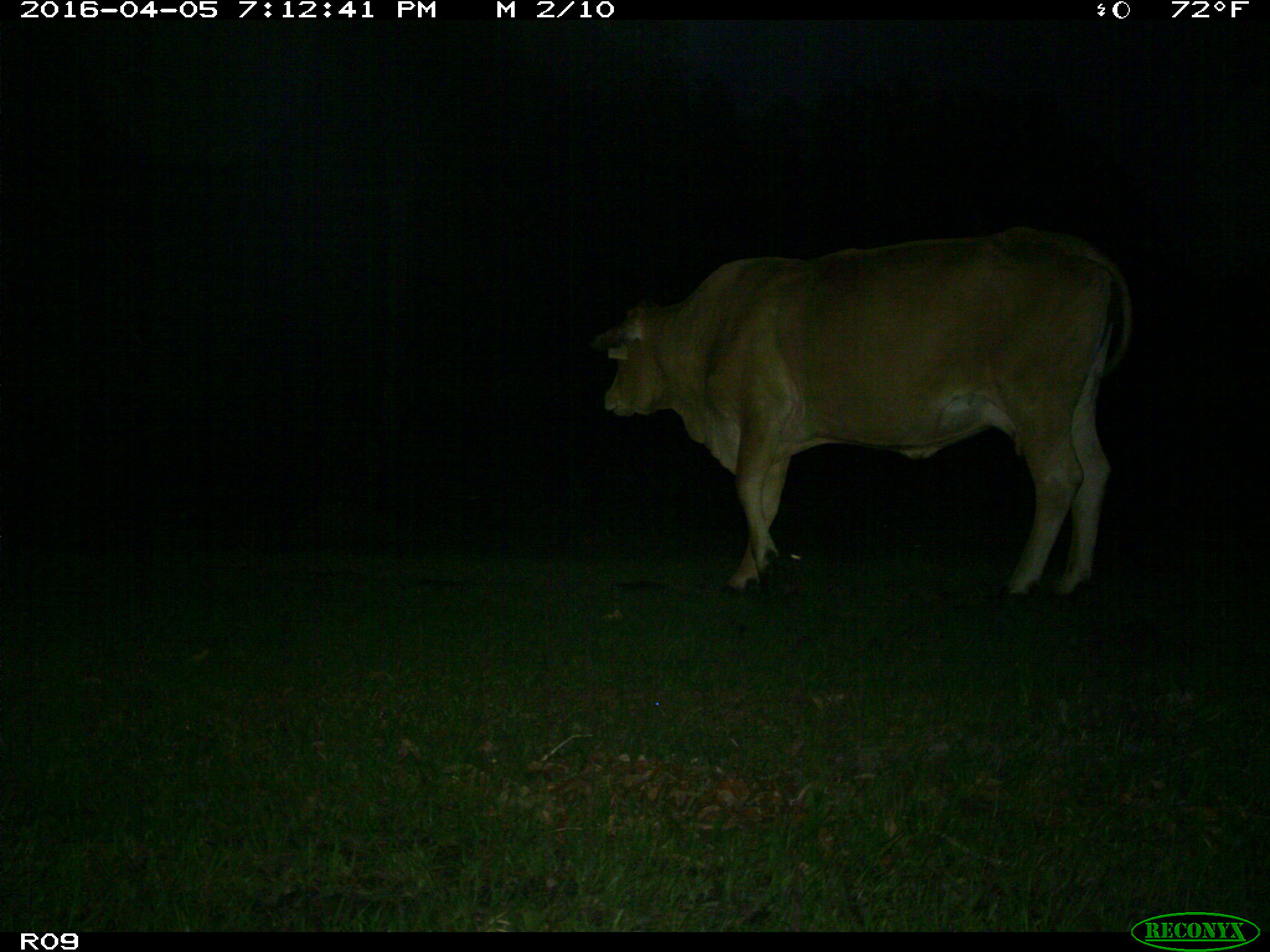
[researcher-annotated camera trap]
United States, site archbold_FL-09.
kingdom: Animalia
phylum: Chordata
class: Mammalia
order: Artiodactyla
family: Bovidae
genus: Bos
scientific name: Bos taurus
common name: domestic cow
Bos taurus (domestic cow).